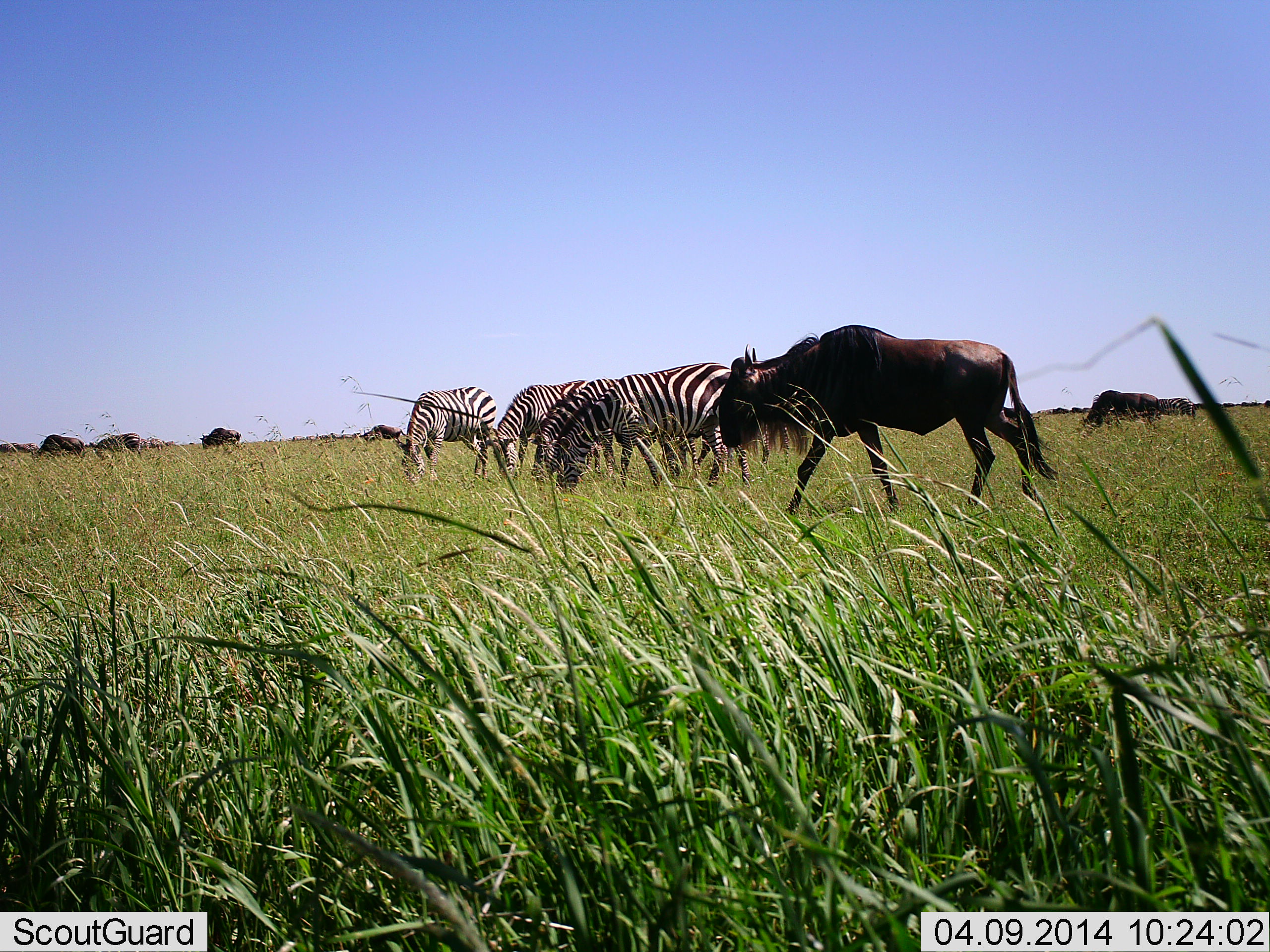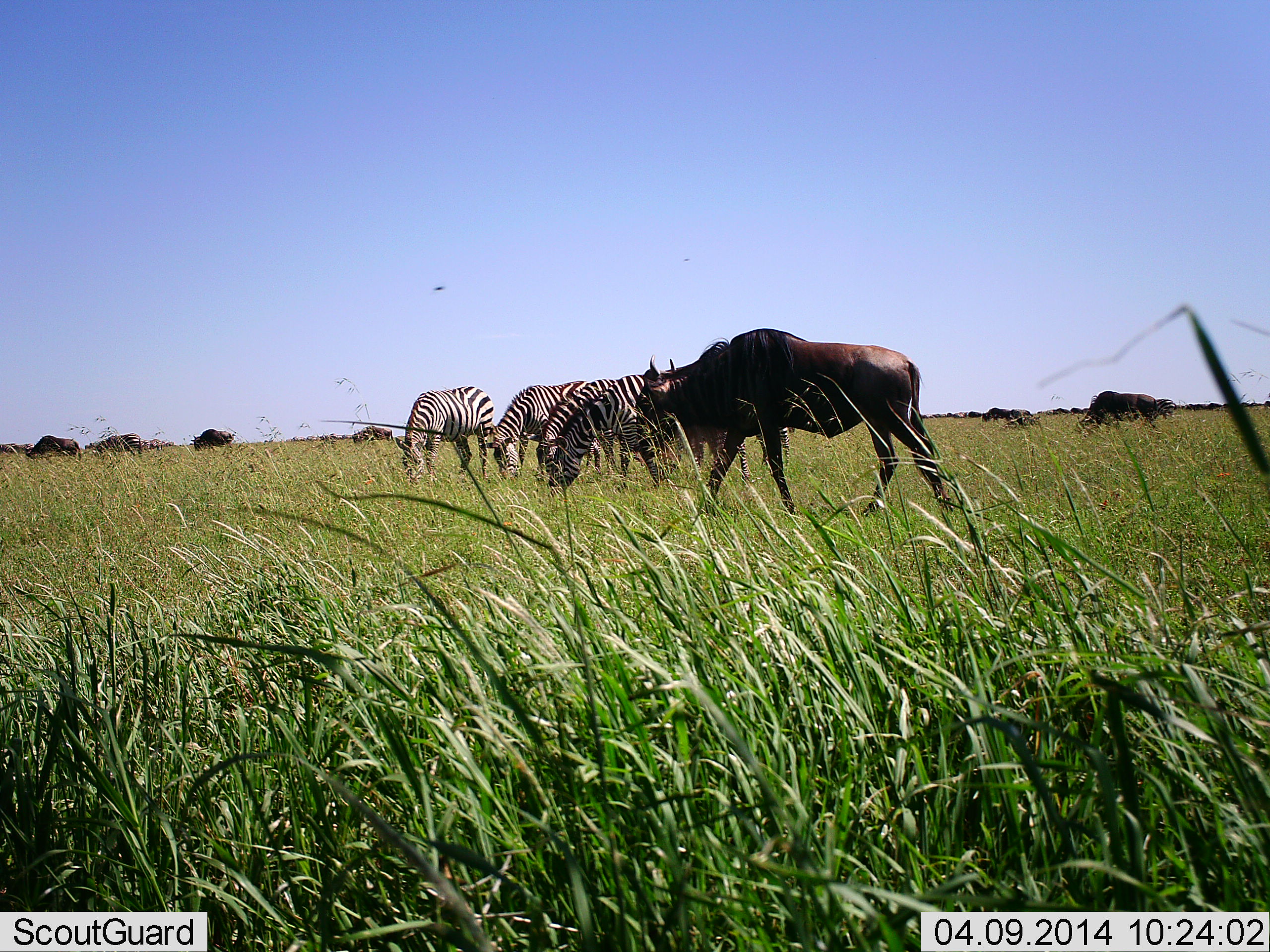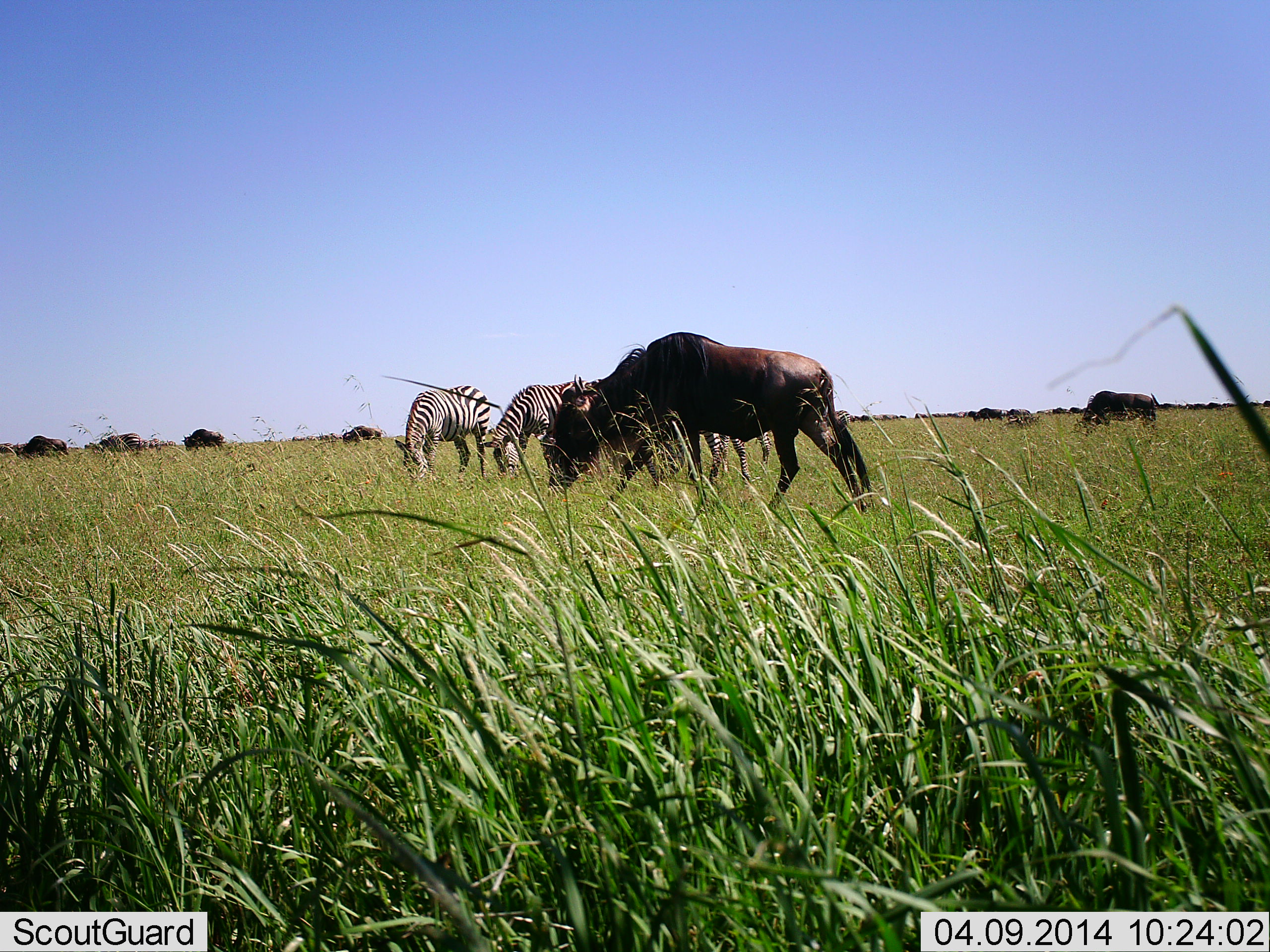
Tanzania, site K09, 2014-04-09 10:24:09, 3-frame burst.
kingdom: Animalia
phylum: Chordata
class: Mammalia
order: Artiodactyla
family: Bovidae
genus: Connochaetes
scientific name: Connochaetes taurinus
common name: blue wildebeest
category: wildebeest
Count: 11-50.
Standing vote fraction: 30%.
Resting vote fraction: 0%.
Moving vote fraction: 60%.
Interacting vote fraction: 0%.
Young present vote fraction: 0%.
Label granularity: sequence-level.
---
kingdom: Animalia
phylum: Chordata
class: Mammalia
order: Perissodactyla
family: Equidae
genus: Equus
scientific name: Equus quagga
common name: plains zebra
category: zebra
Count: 4.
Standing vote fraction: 10%.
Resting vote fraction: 0%.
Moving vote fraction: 10%.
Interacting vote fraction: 0%.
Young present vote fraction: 0%.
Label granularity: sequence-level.